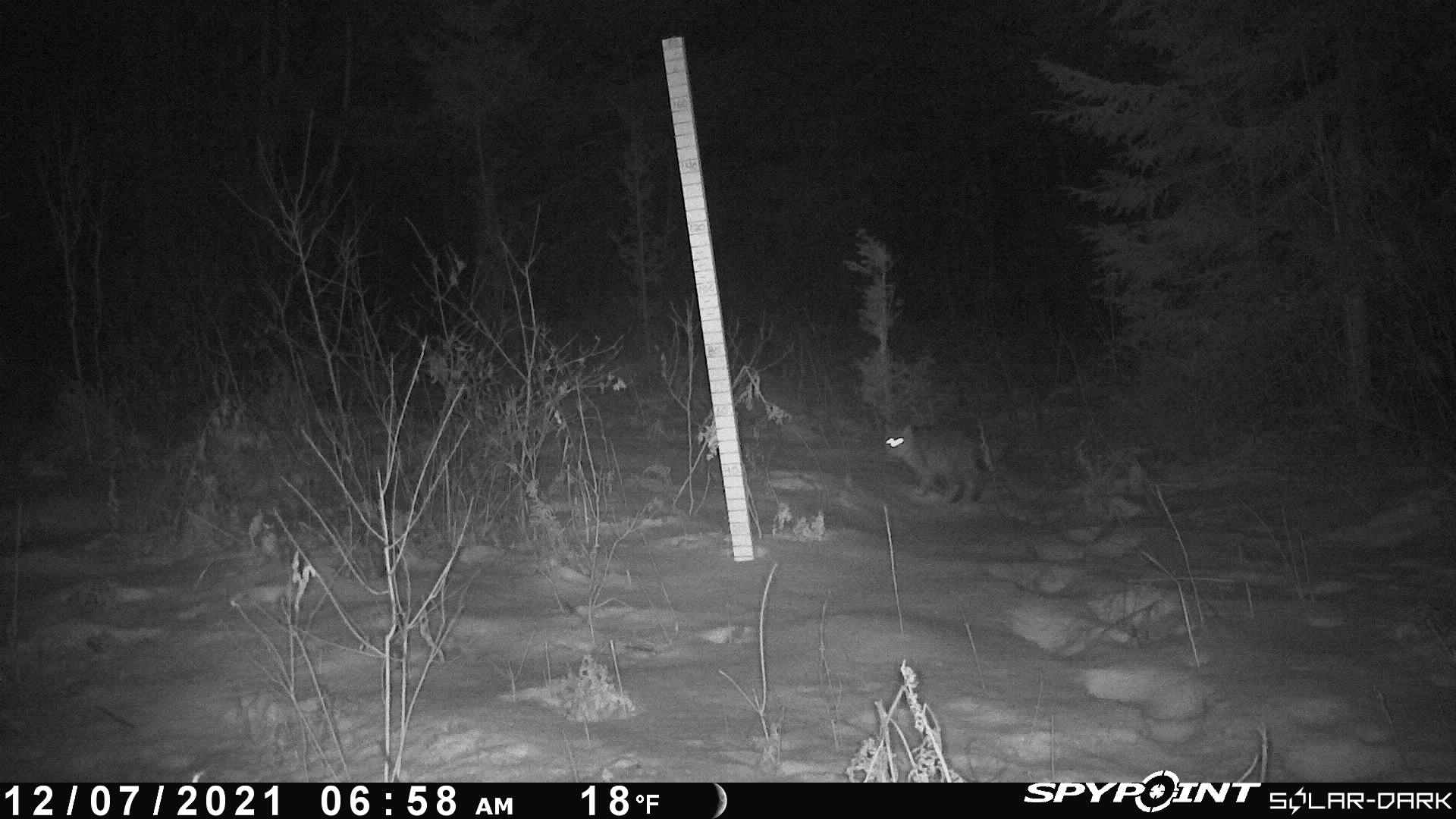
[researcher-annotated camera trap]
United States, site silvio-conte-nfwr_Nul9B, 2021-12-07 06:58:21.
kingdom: Animalia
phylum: Chordata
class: Mammalia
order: Carnivora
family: Felidae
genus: Lynx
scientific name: Lynx rufus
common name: bobcat